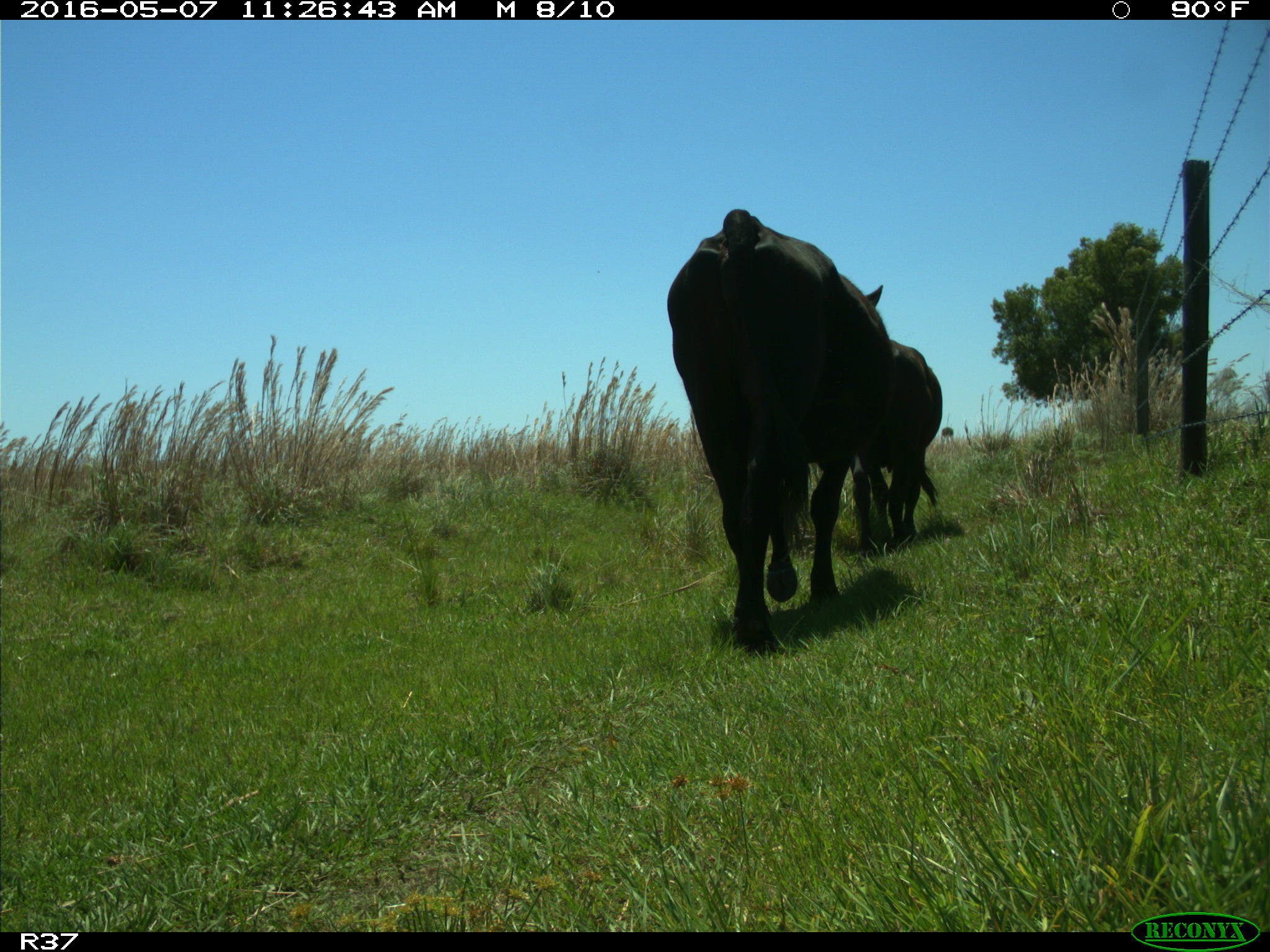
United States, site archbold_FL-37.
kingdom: Animalia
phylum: Chordata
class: Mammalia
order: Artiodactyla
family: Bovidae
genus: Bos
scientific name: Bos taurus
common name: domestic cow